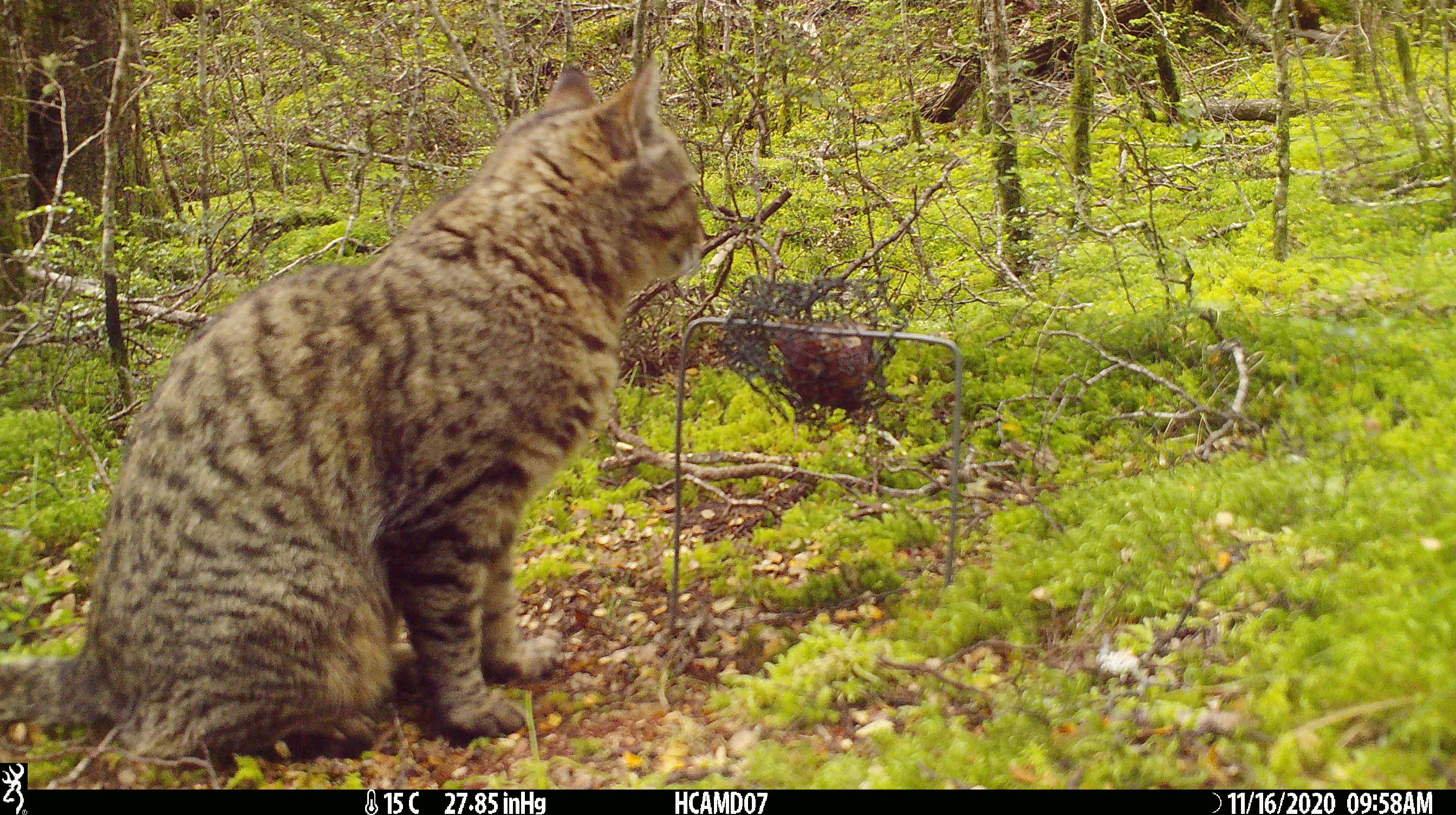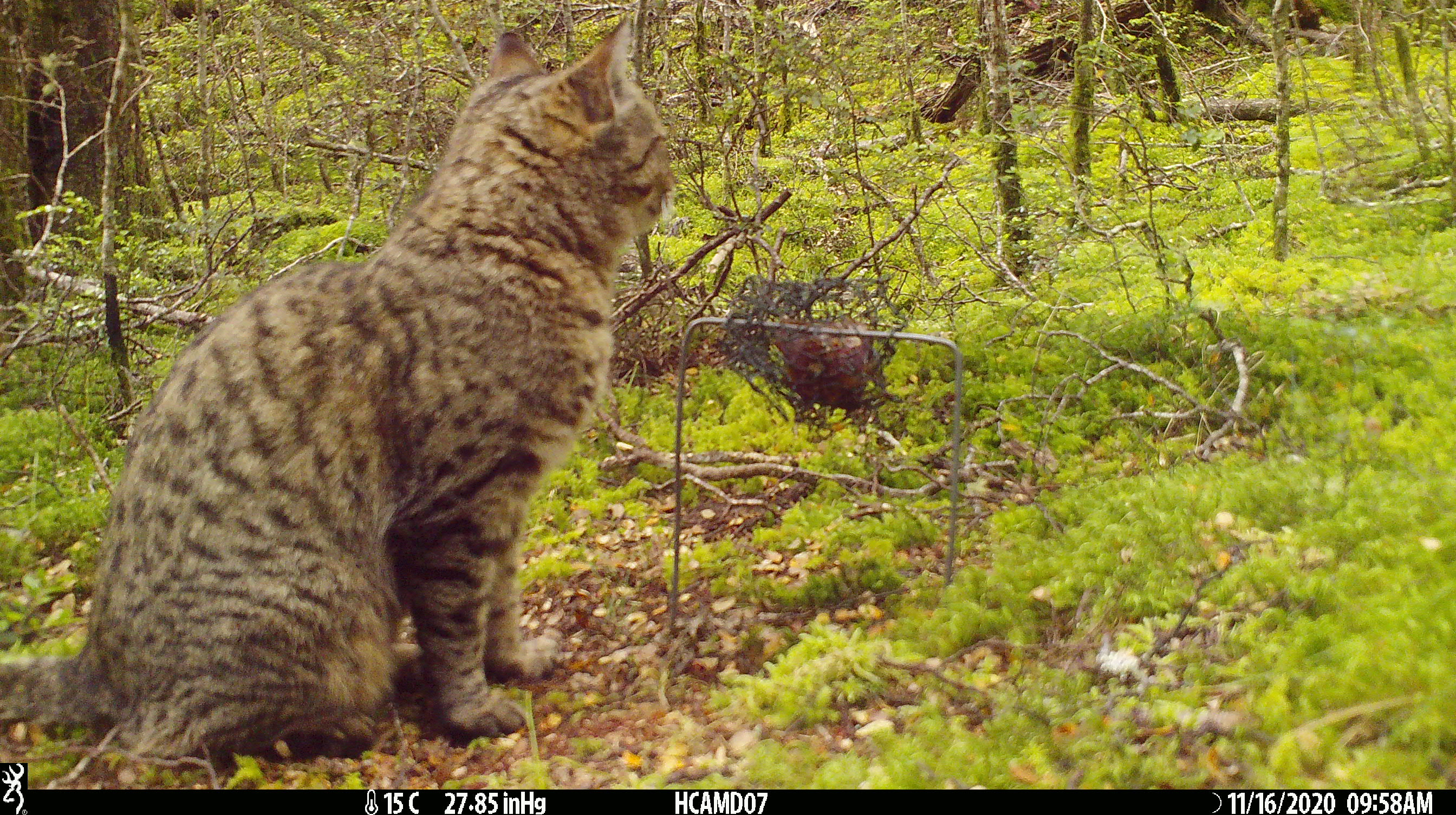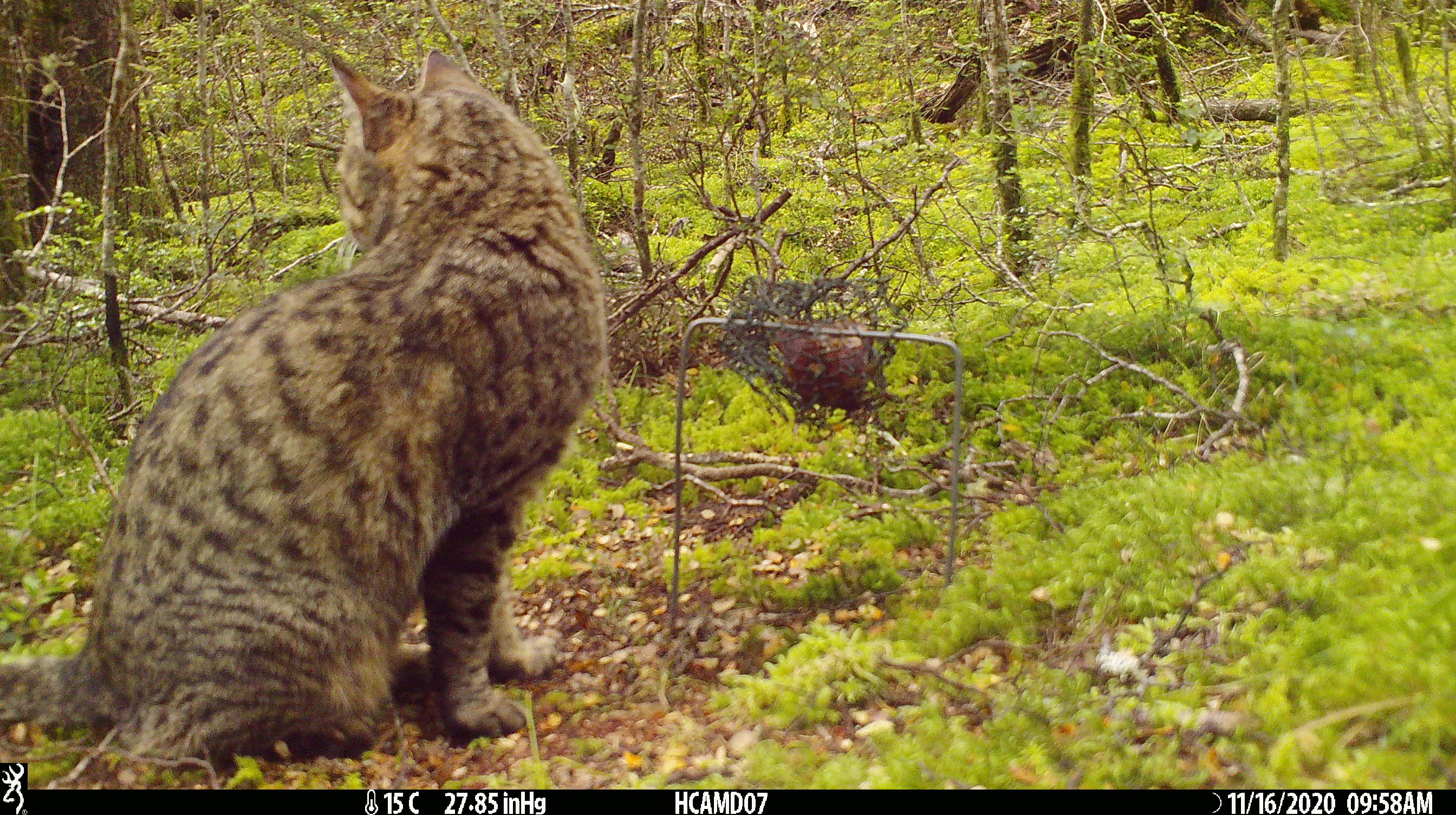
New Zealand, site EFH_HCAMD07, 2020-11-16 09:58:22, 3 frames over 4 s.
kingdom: Animalia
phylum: Chordata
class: Mammalia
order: Carnivora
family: Felidae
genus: Felis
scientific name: Felis catus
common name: domestic cat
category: cat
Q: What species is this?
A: Cat (domestic cat) (Felis catus).